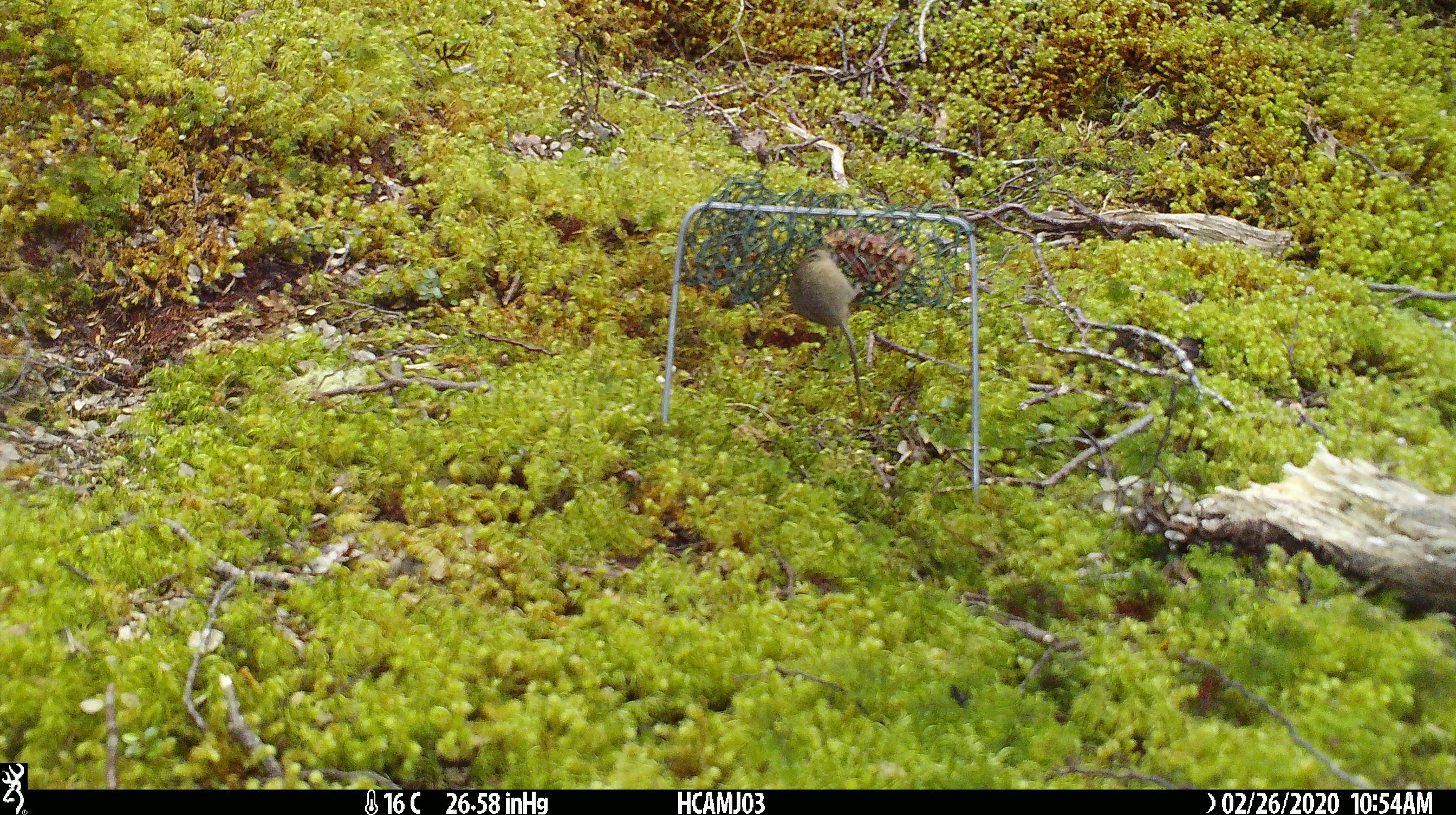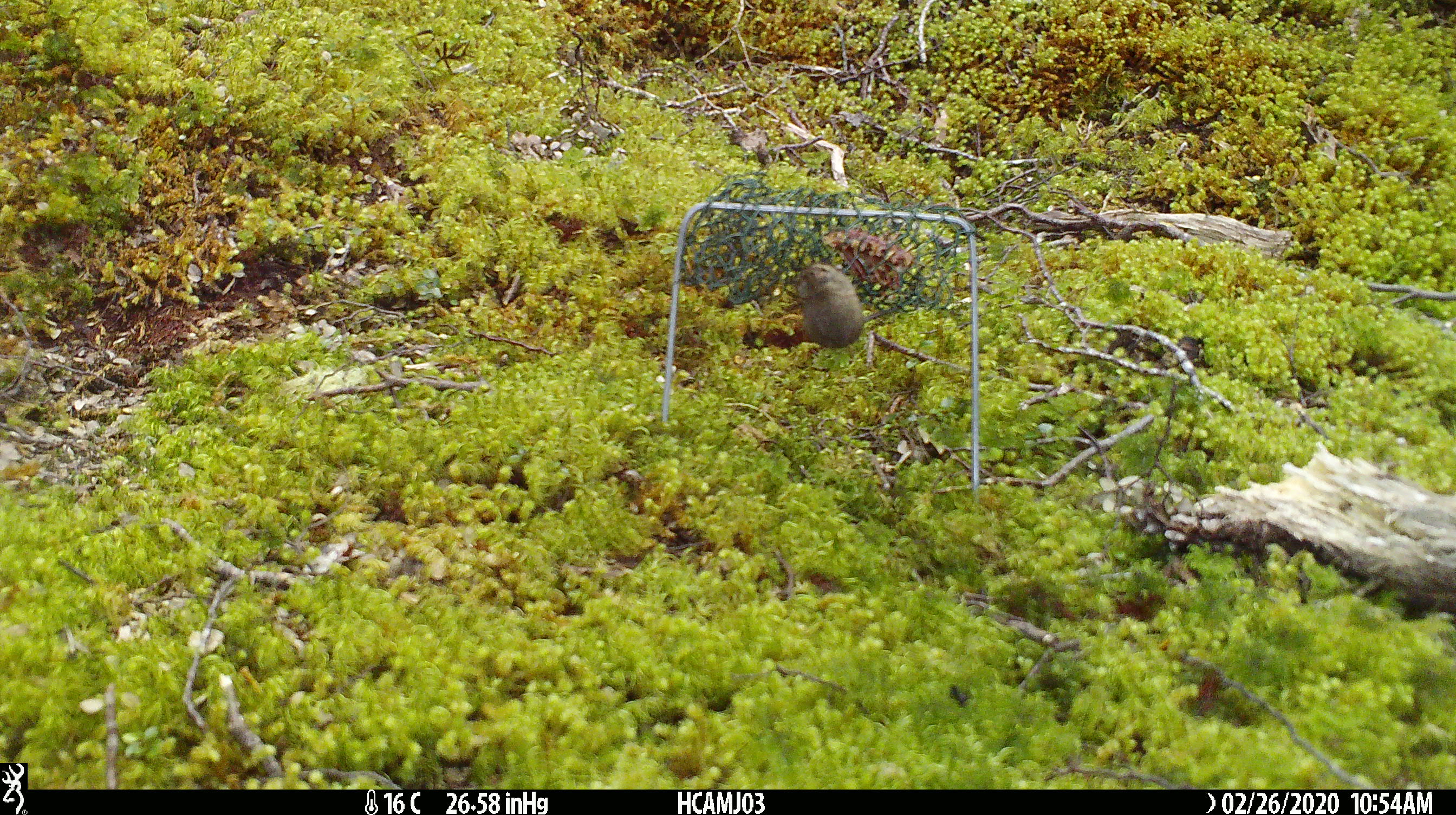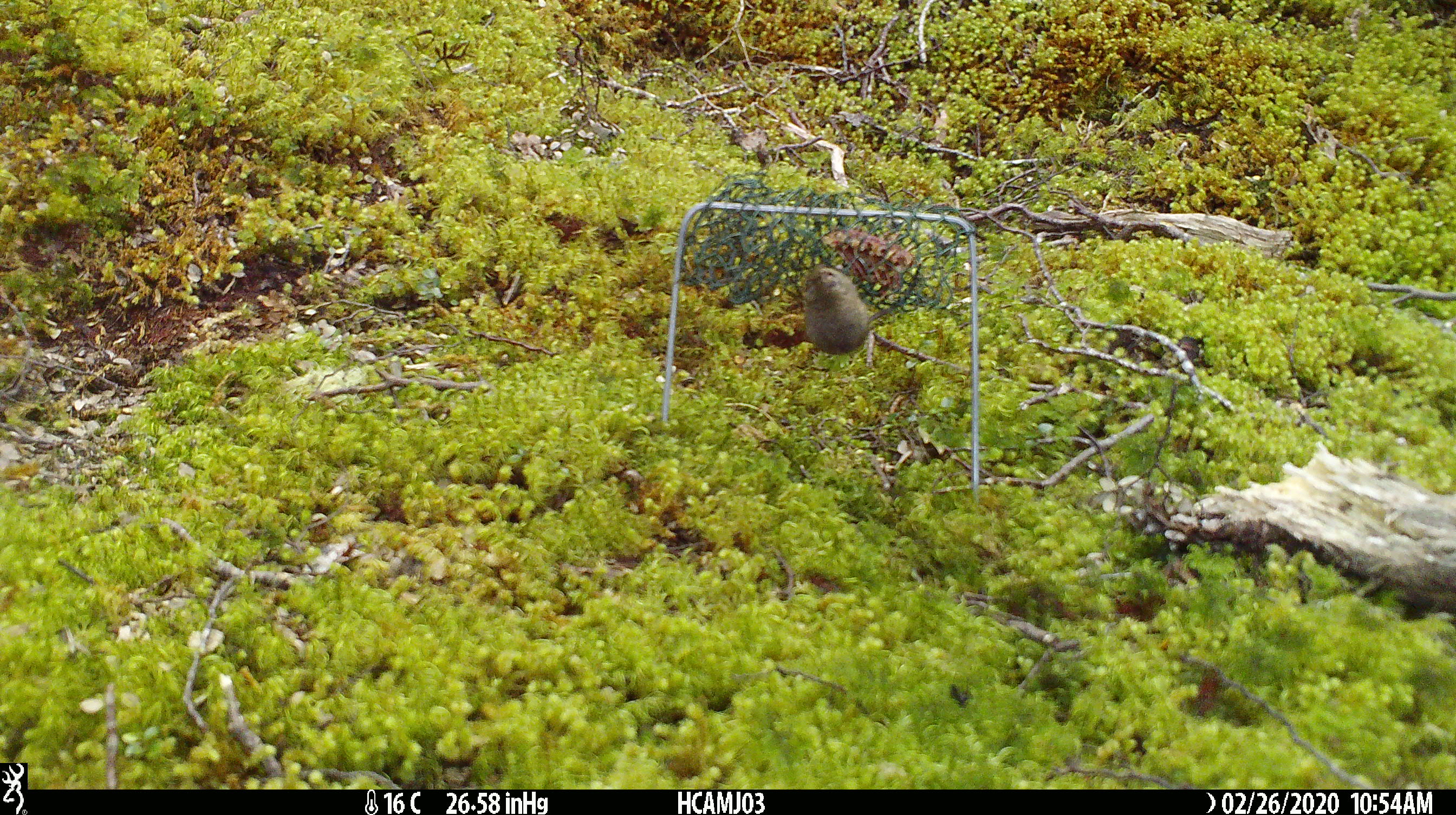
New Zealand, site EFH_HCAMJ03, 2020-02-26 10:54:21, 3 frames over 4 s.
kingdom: Animalia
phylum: Chordata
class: Mammalia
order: Rodentia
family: Muridae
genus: Mus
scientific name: Mus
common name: mouse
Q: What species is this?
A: Mouse (Mus).